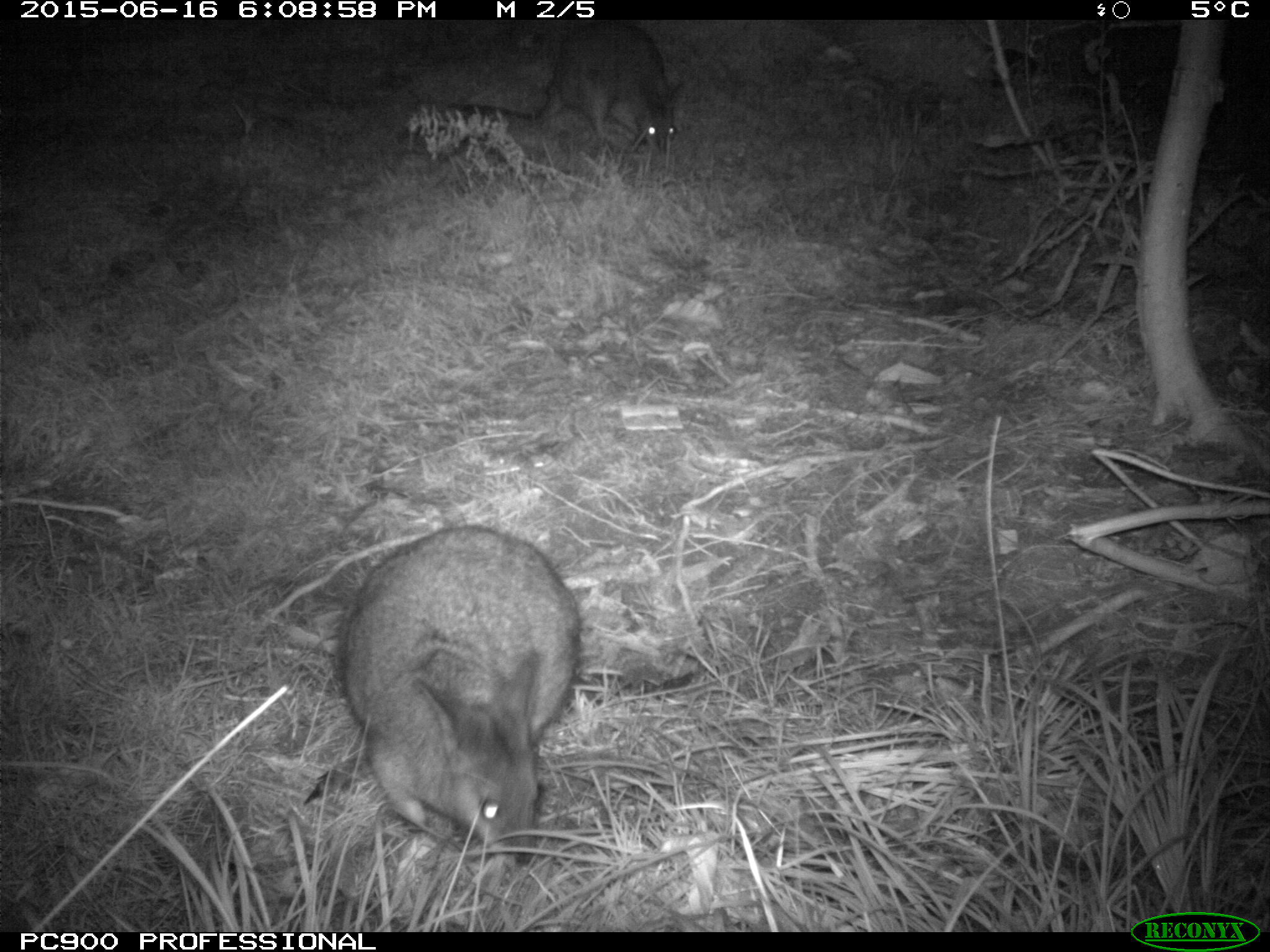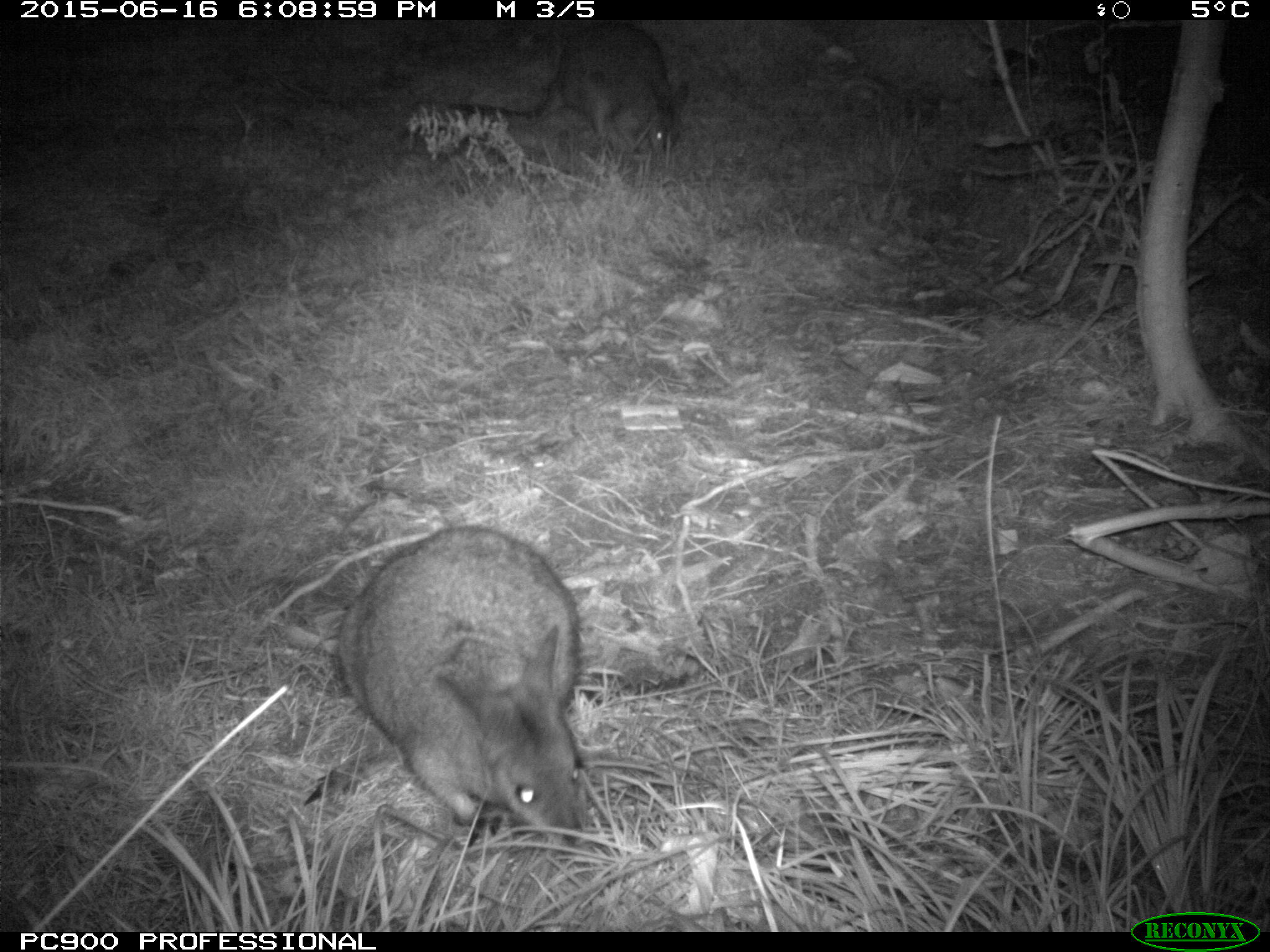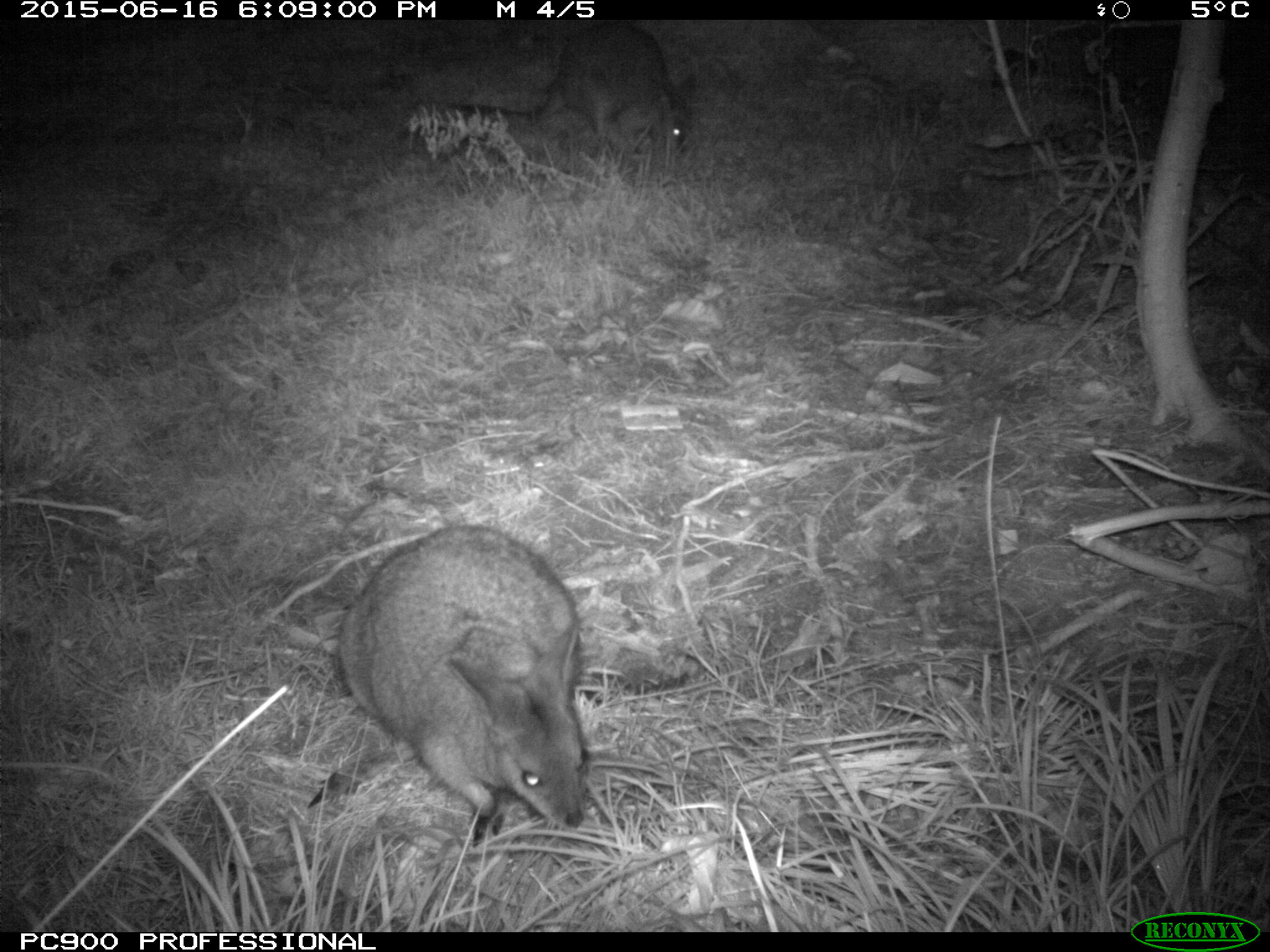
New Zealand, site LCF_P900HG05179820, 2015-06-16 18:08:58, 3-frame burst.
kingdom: Animalia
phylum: Chordata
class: Mammalia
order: Diprotodontia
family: Macropodidae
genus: Notamacropus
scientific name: Notamacropus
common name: wallaby